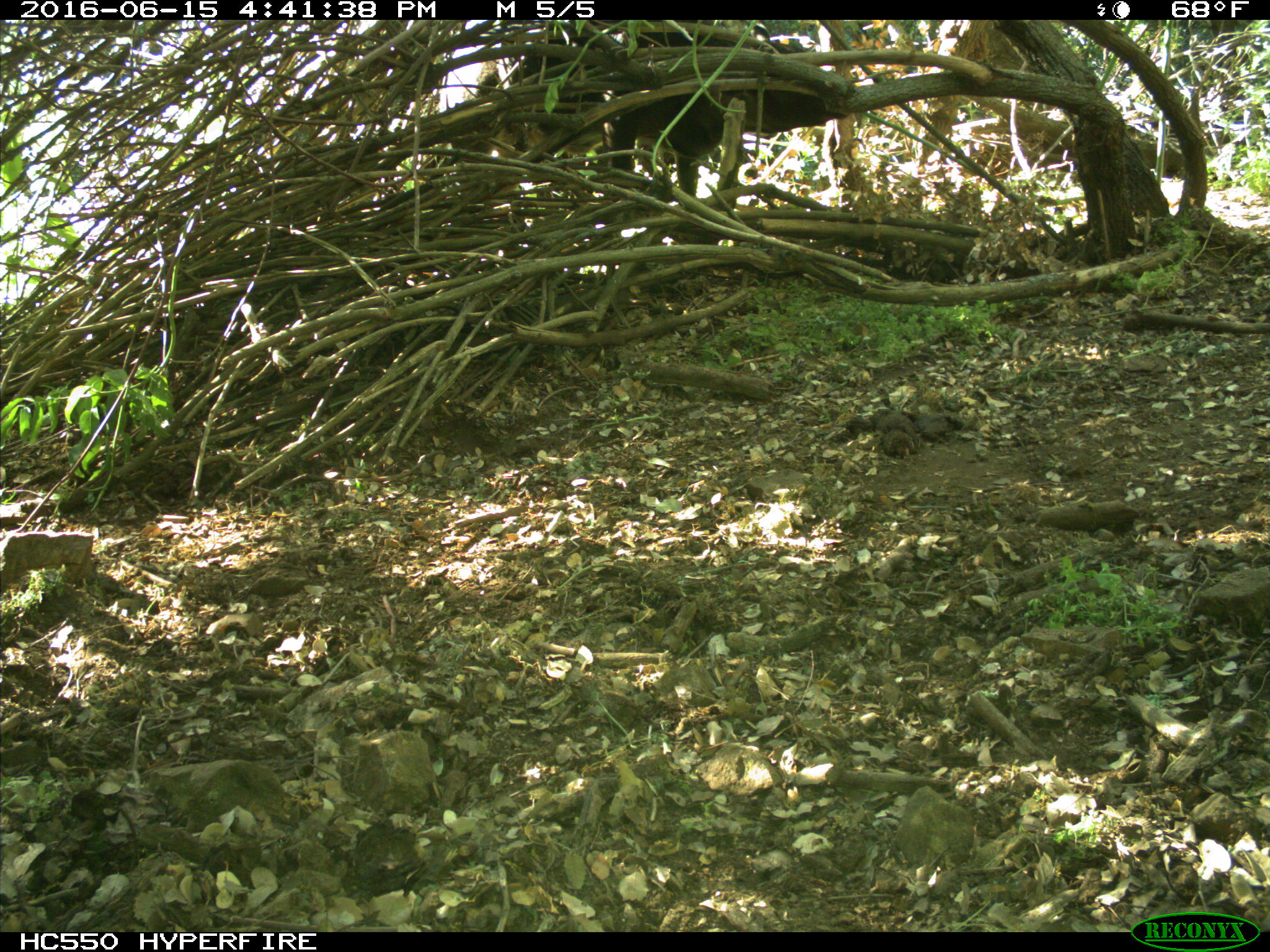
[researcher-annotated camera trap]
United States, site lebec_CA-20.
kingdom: Animalia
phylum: Chordata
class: Mammalia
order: Artiodactyla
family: Bovidae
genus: Bos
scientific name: Bos taurus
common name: domestic cow